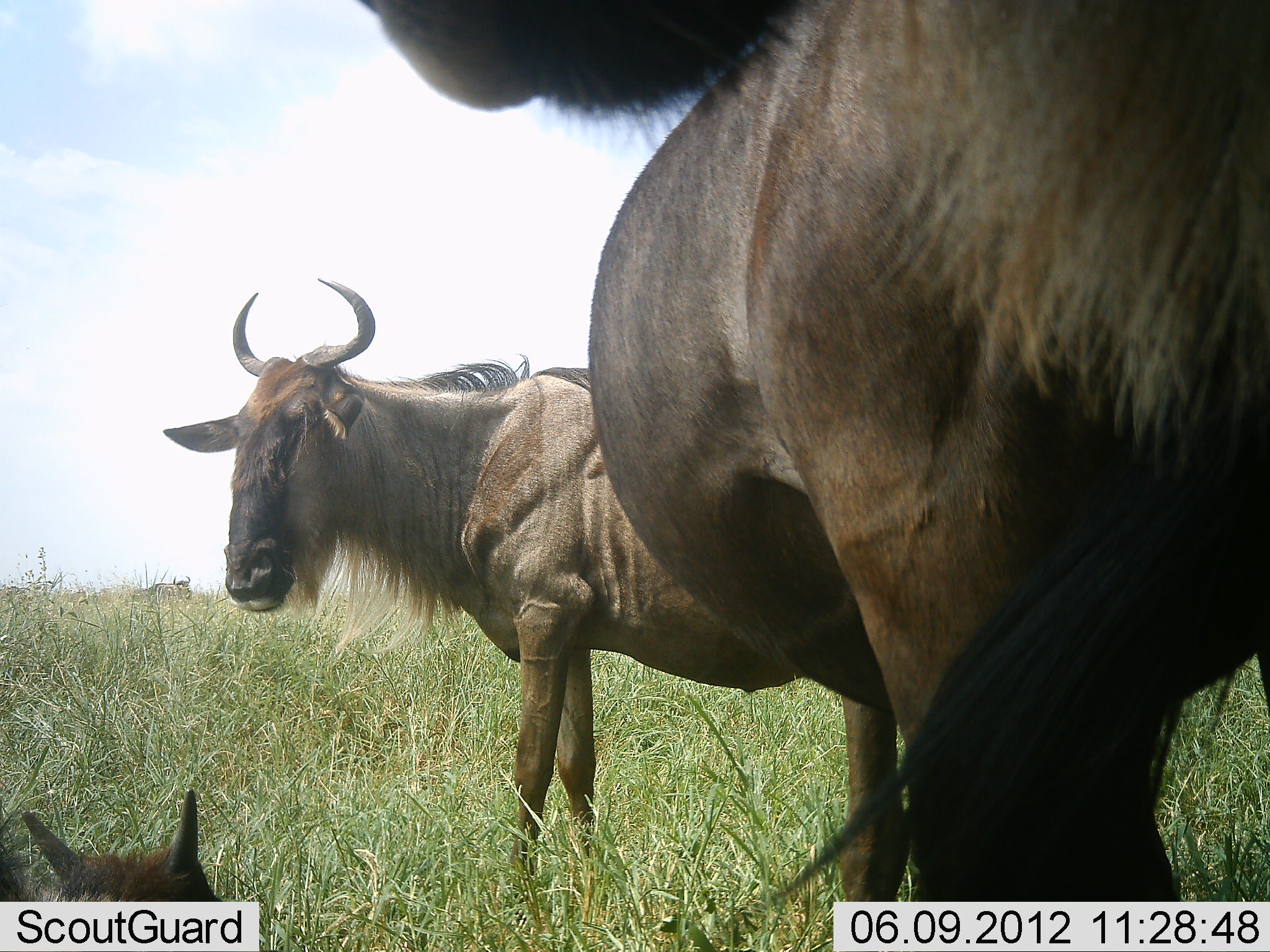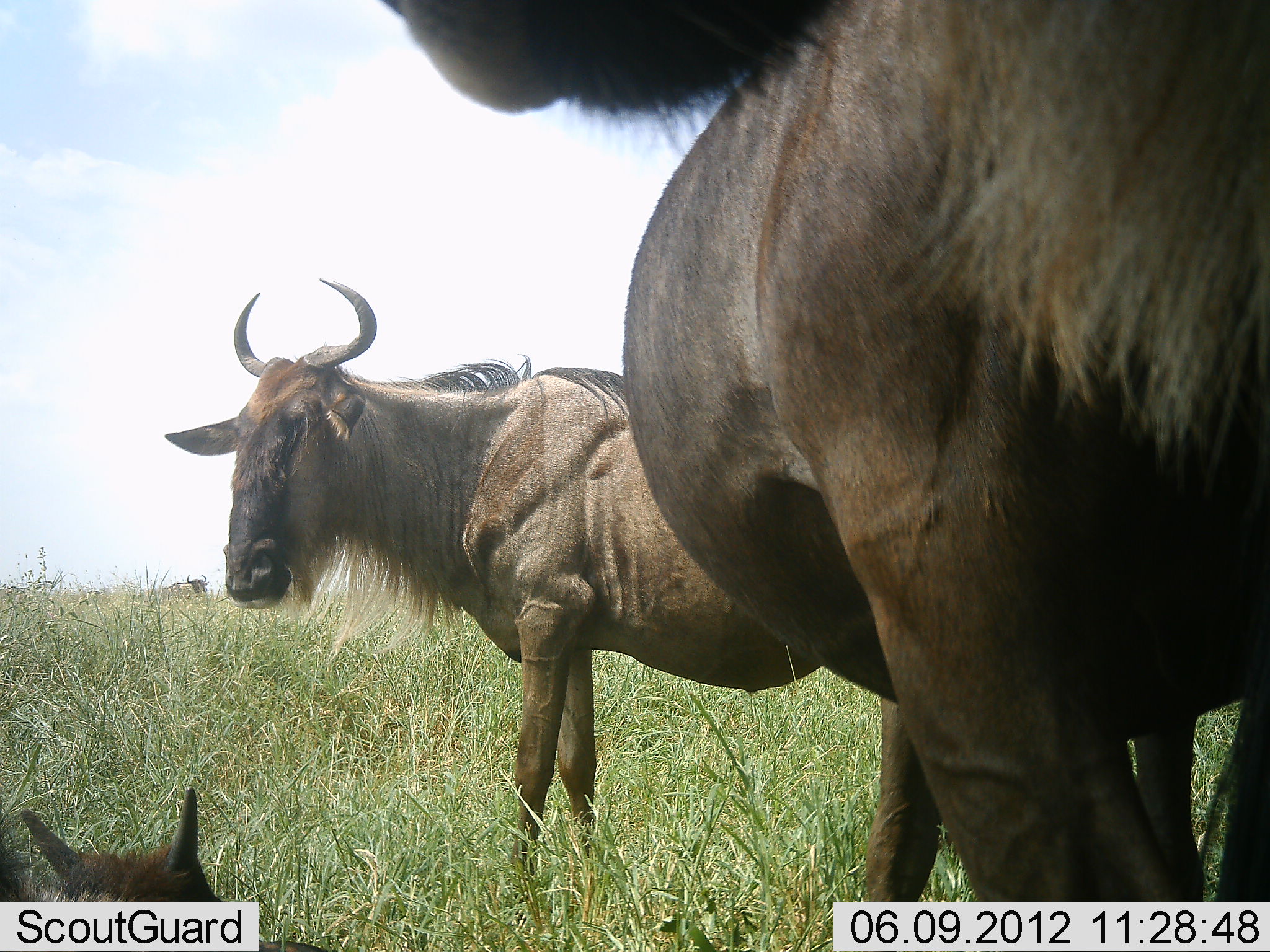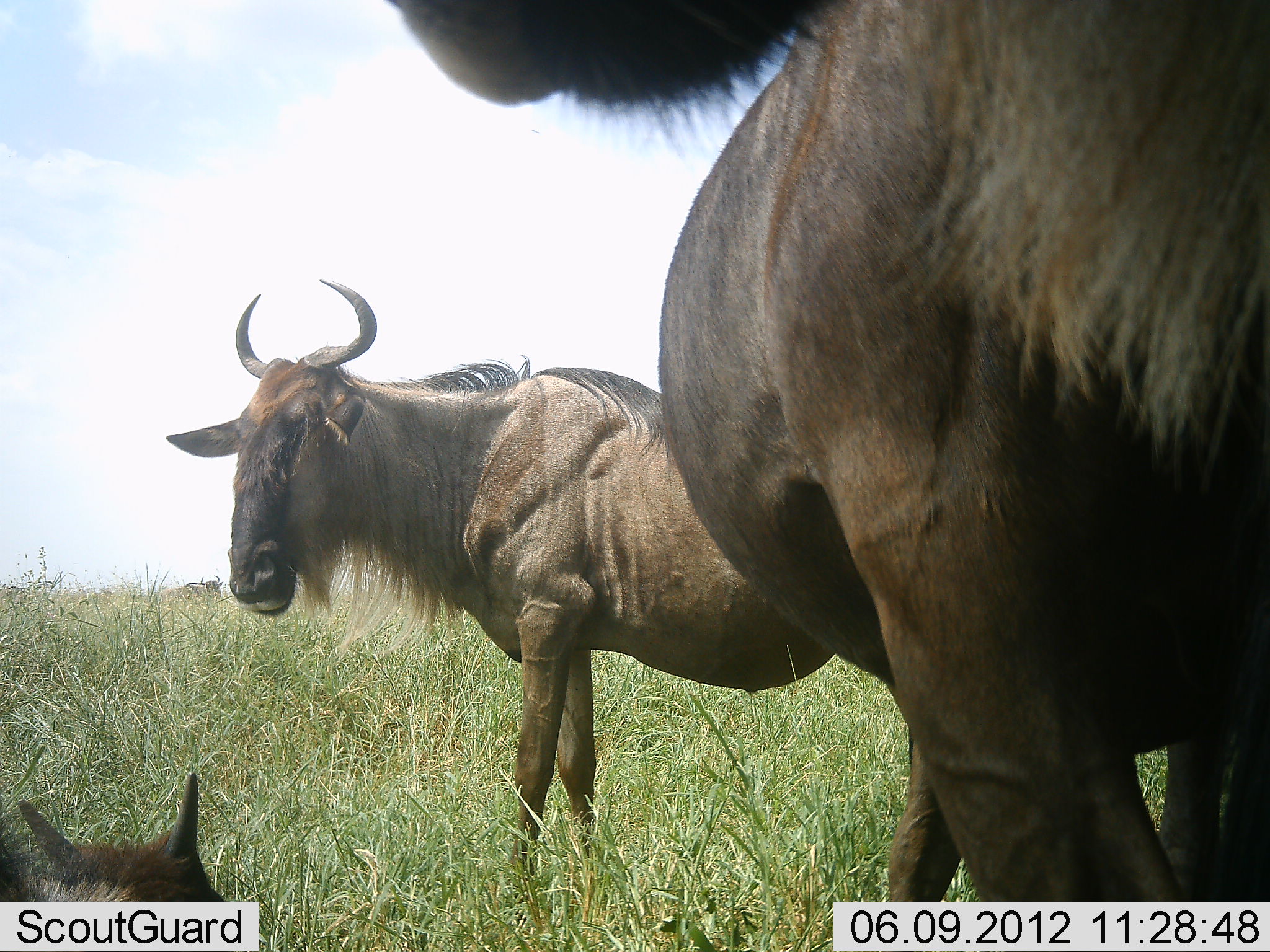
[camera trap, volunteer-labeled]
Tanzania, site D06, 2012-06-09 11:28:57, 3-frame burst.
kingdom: Animalia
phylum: Chordata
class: Mammalia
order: Artiodactyla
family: Bovidae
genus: Connochaetes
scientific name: Connochaetes taurinus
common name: blue wildebeest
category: wildebeest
Wildebeest (blue wildebeest) (Connochaetes taurinus), count 4. Behavior (volunteer vote fractions): standing 100%, resting 70%, moving 40%, interacting 0%. Young present (vote fraction): 60%. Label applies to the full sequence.